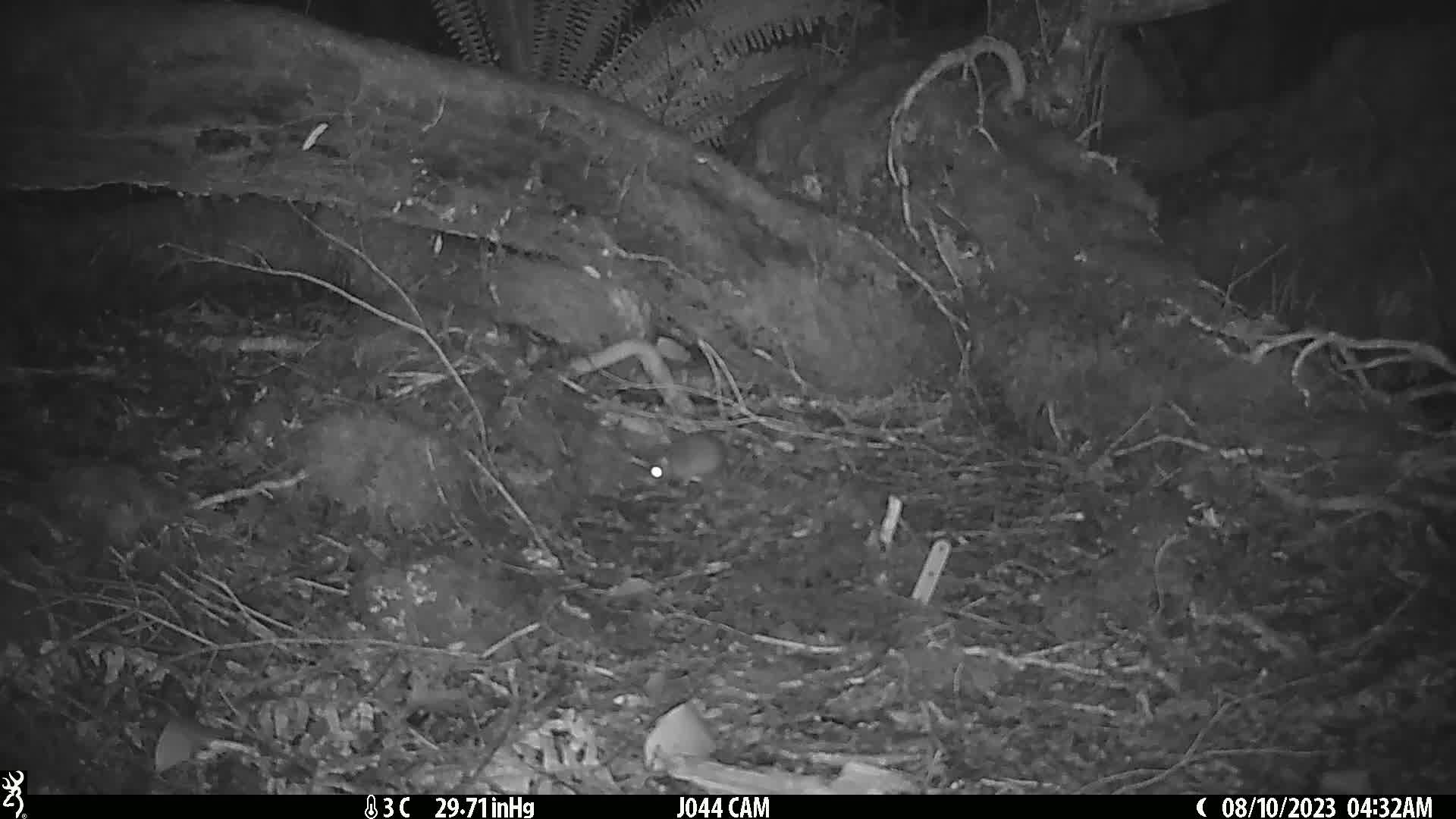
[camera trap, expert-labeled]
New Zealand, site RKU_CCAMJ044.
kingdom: Animalia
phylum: Chordata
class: Mammalia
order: Rodentia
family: Muridae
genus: Rattus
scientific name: Rattus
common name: rat